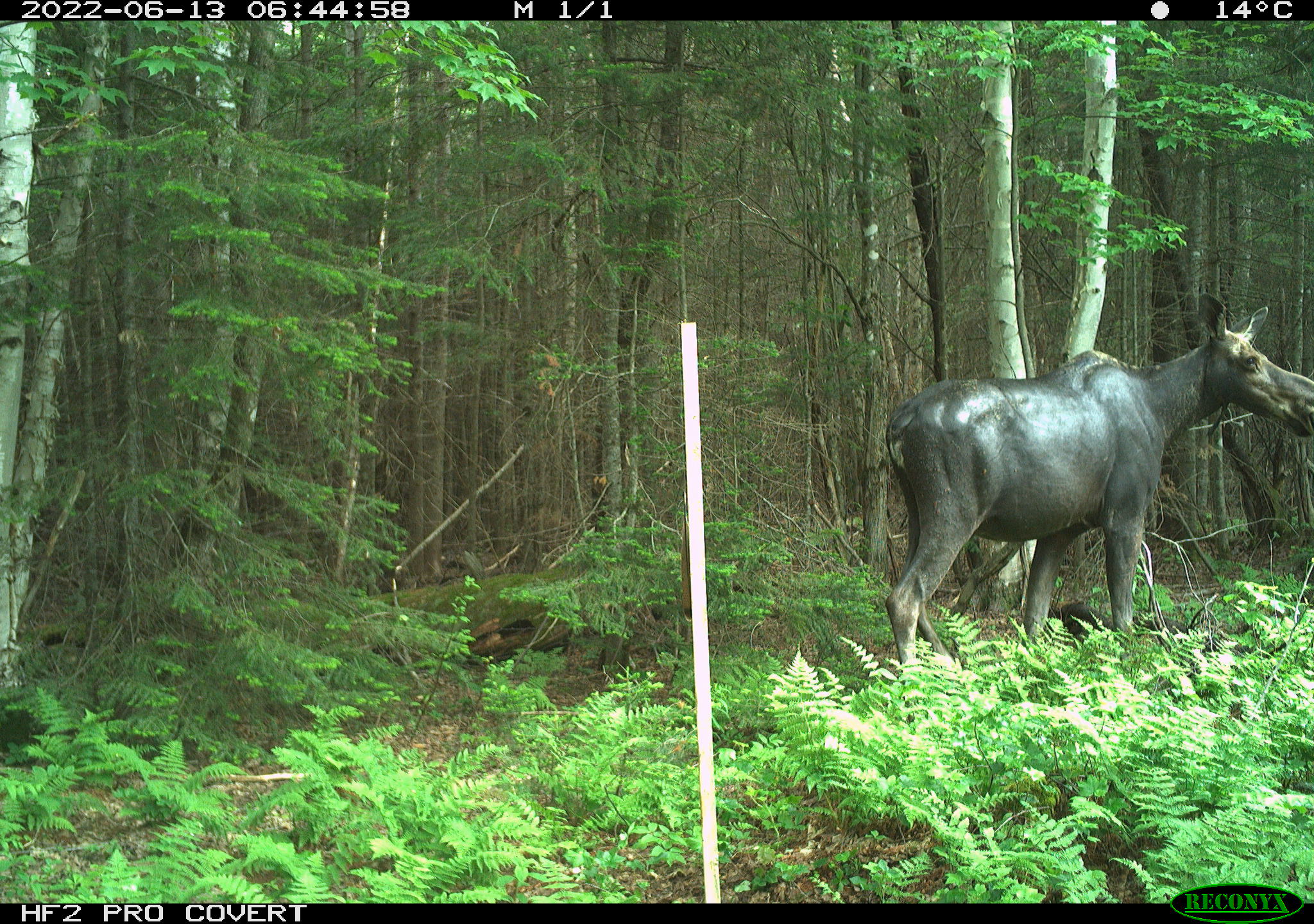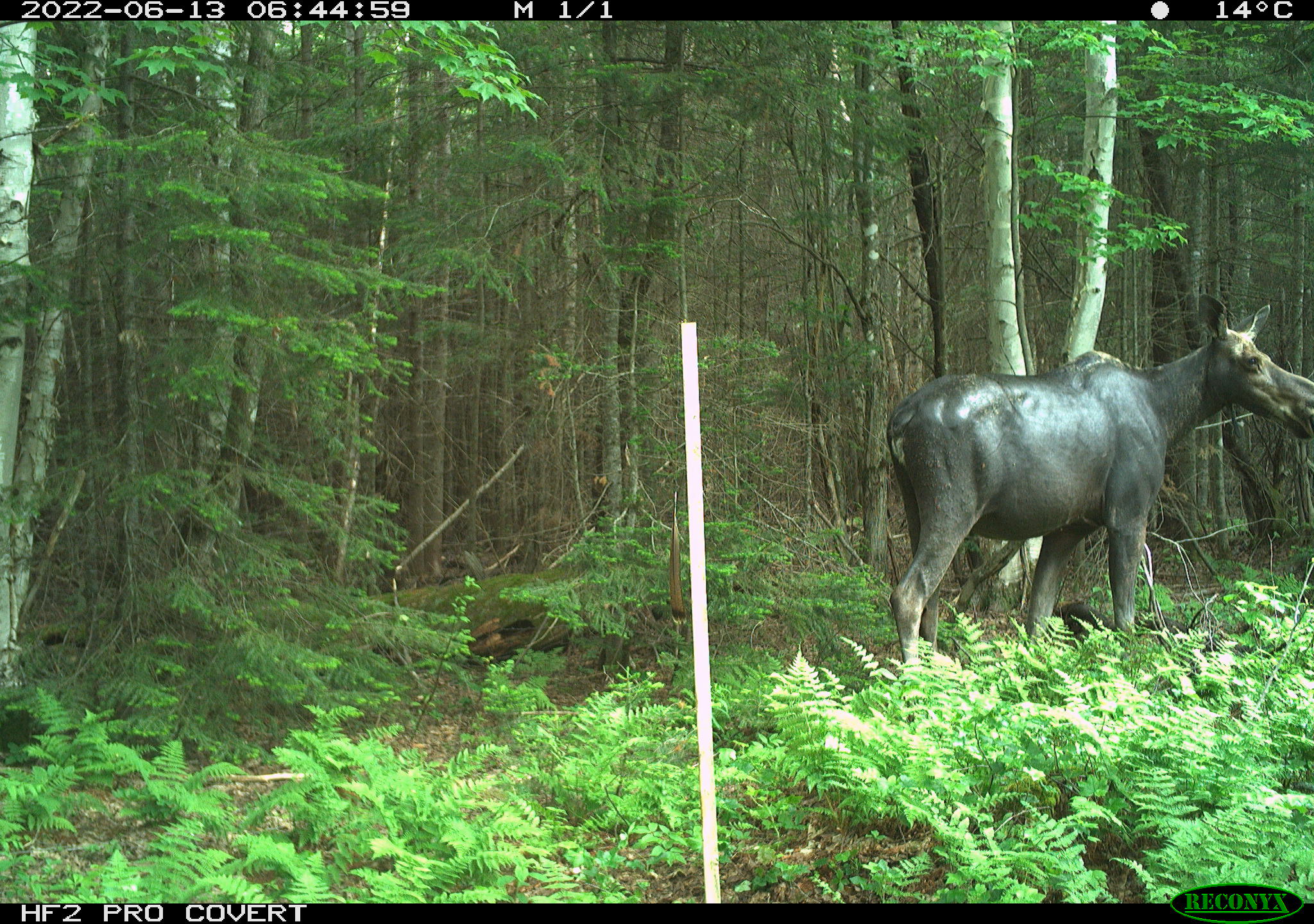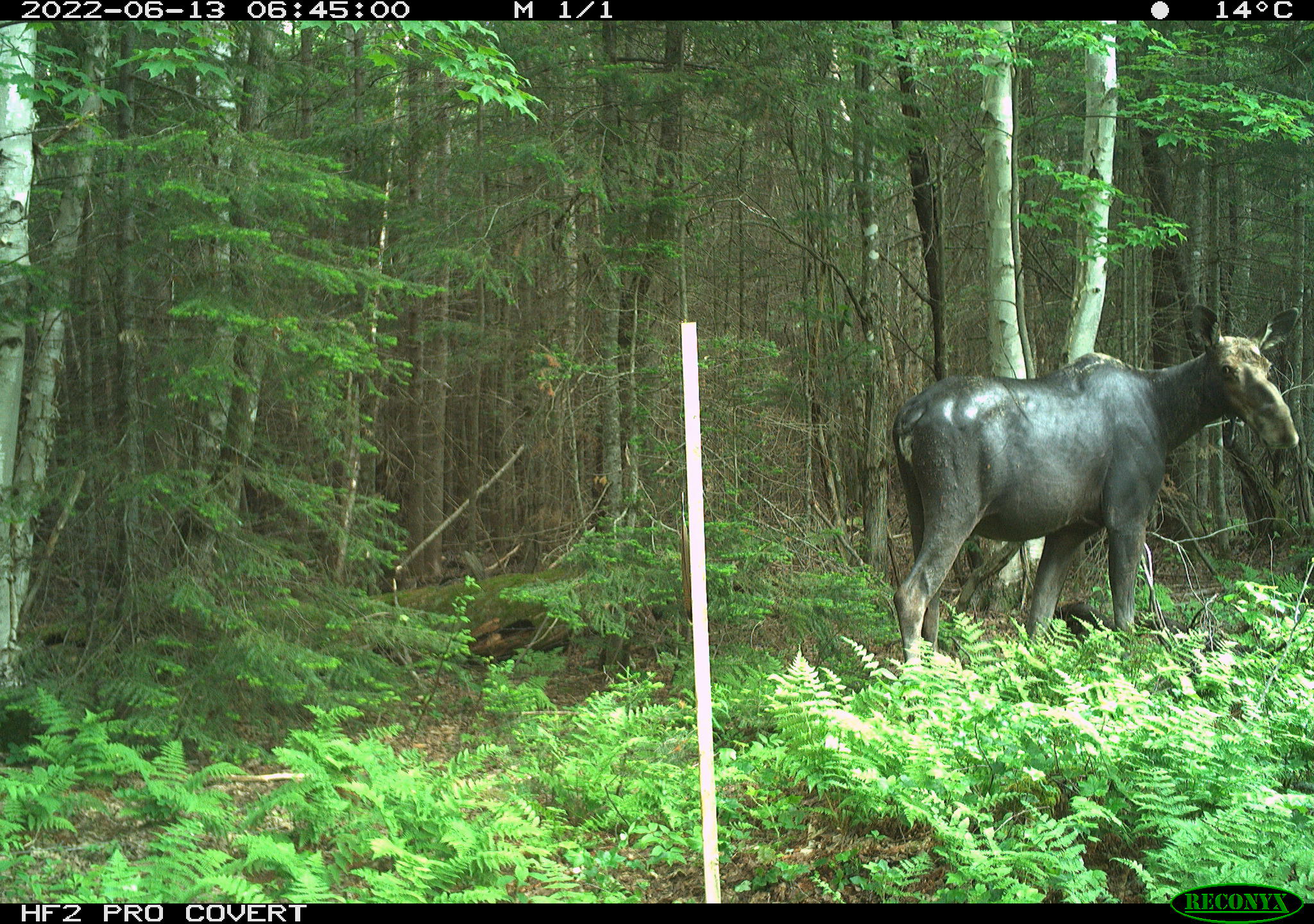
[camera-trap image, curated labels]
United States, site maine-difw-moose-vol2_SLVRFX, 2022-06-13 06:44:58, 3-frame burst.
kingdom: Animalia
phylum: Chordata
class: Mammalia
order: Artiodactyla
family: Cervidae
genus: Alces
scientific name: Alces alces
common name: moose